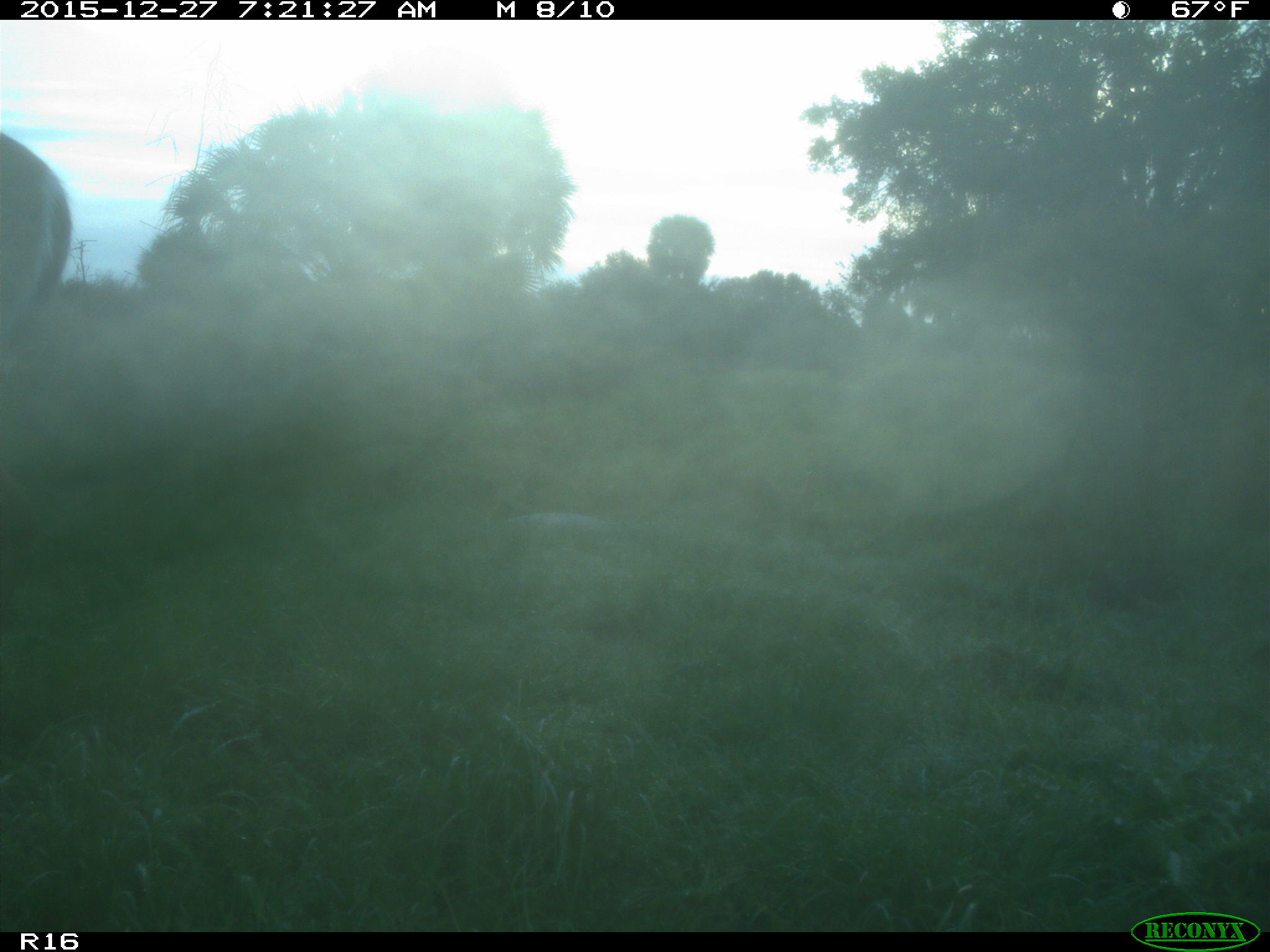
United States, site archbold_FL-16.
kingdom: Animalia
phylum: Chordata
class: Mammalia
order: Artiodactyla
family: Cervidae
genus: Odocoileus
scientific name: Odocoileus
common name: deer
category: unidentified deer